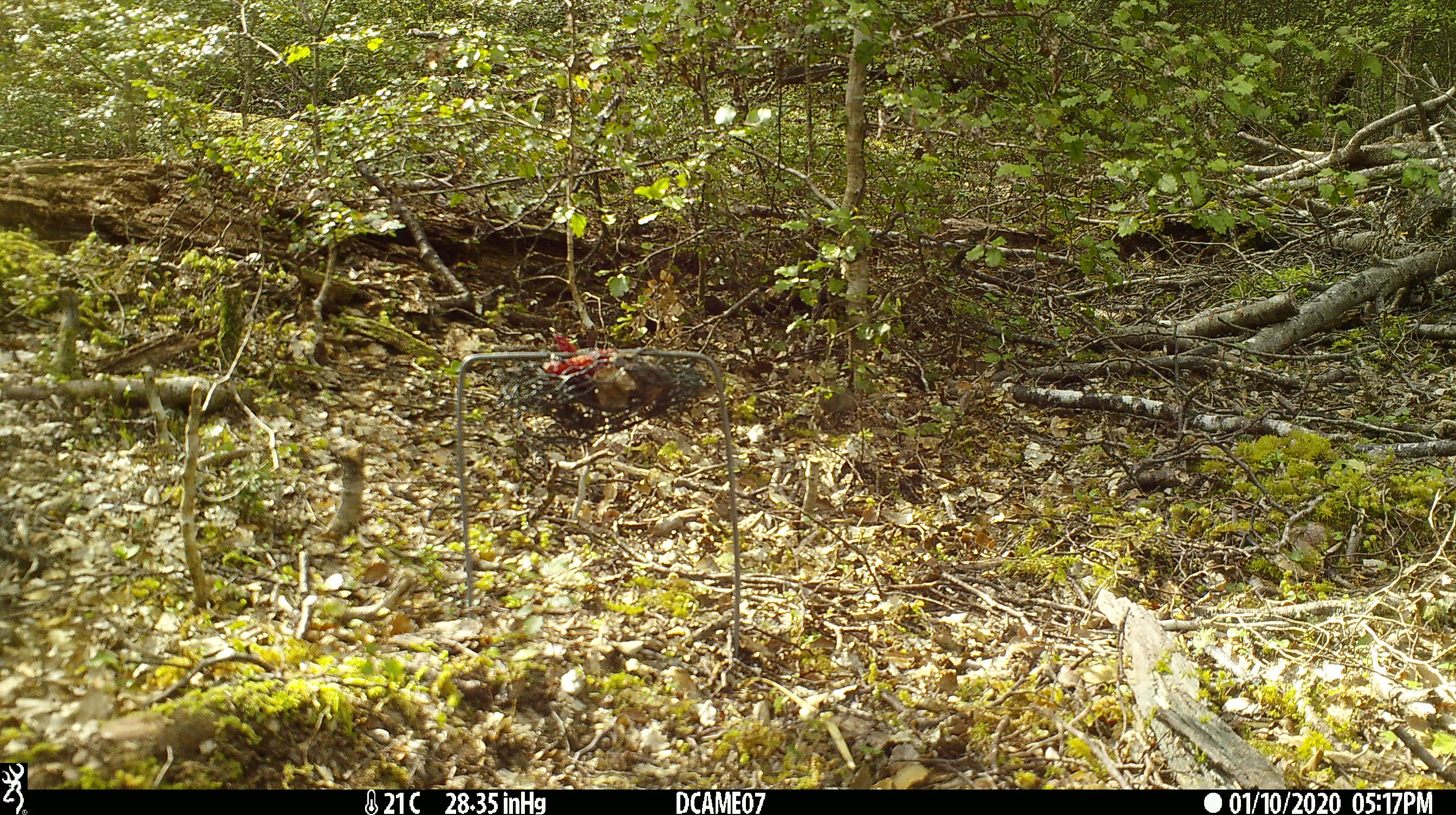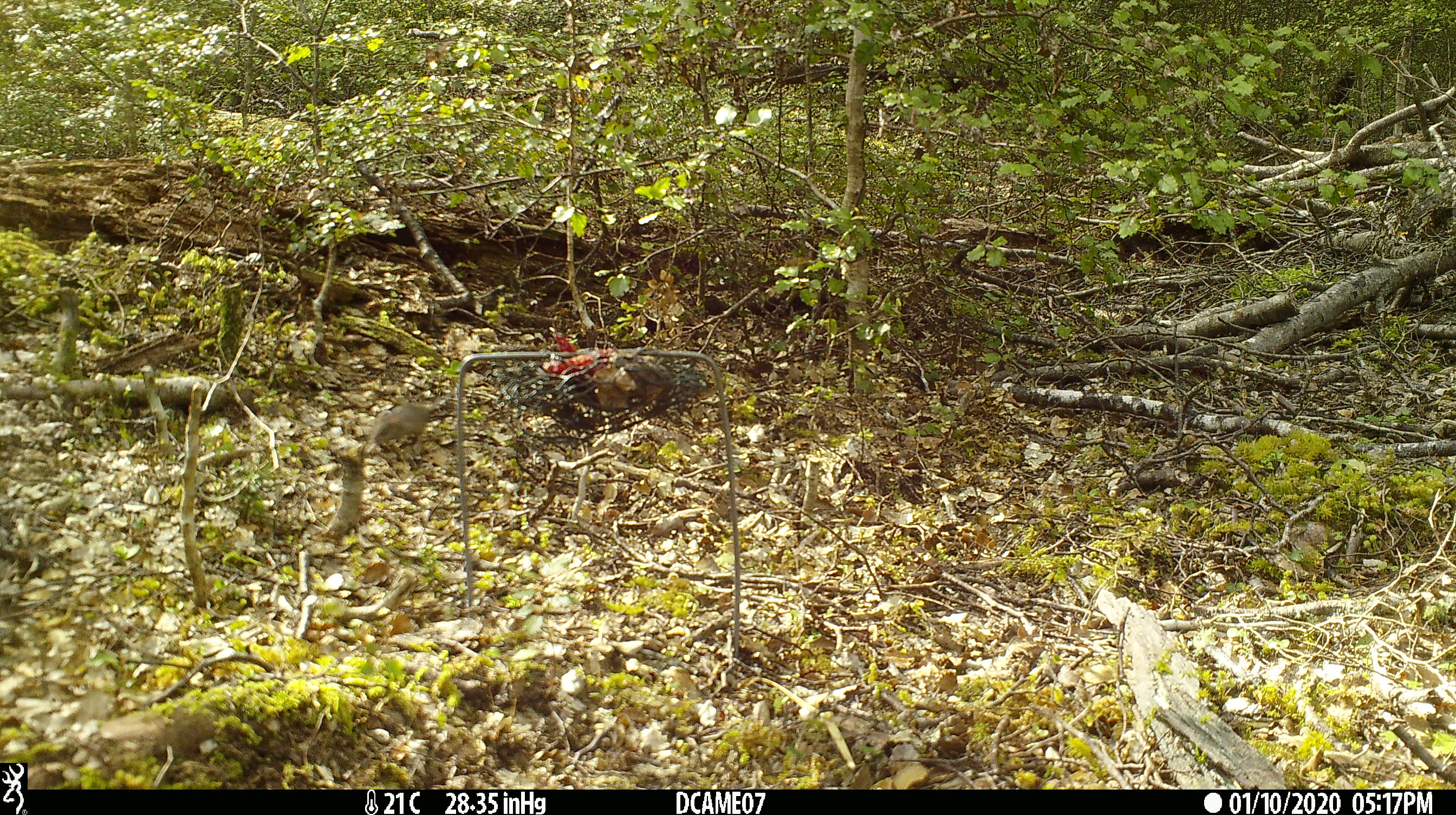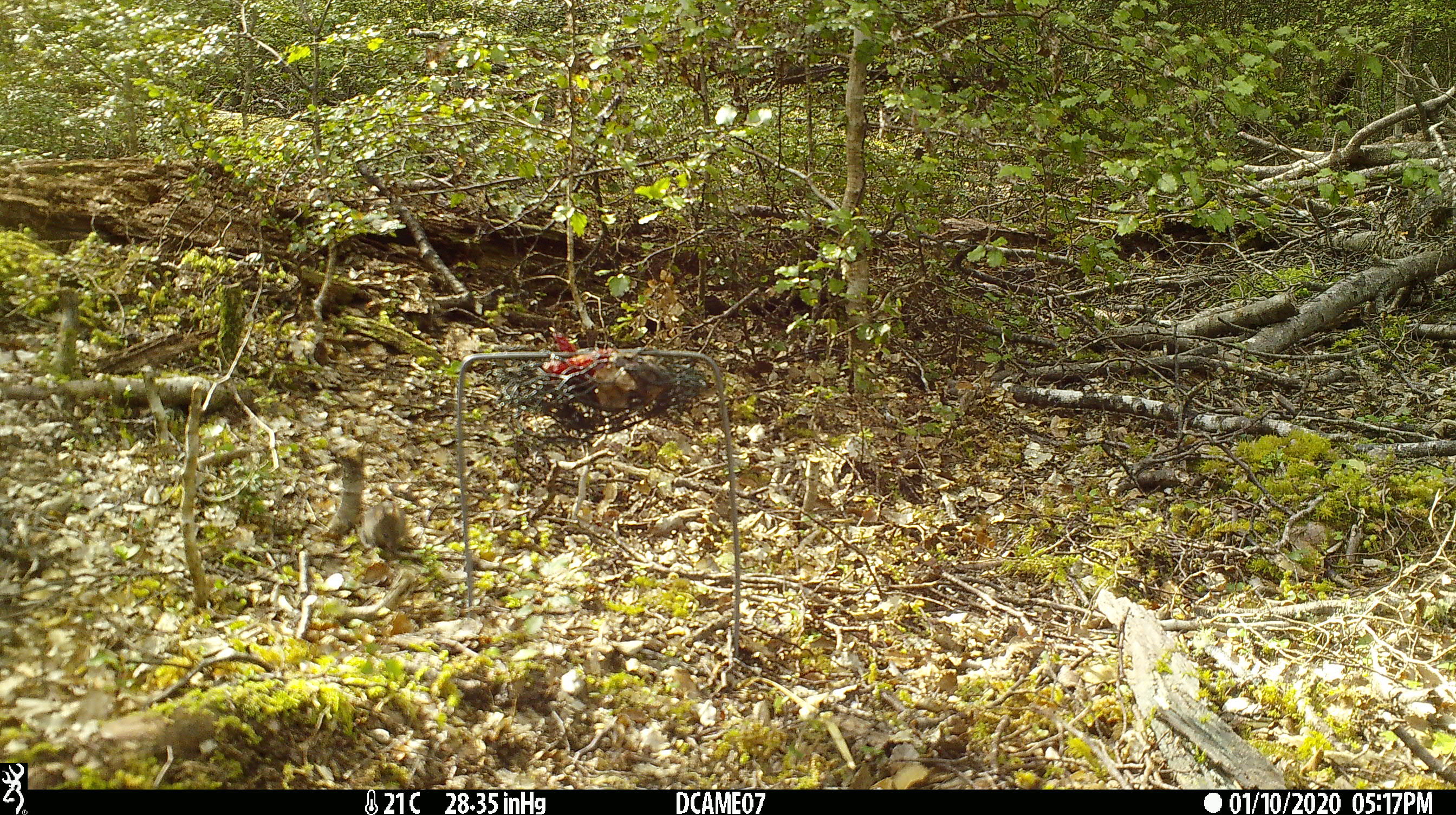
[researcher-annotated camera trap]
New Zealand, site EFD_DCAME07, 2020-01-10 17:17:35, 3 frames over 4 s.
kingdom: Animalia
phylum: Chordata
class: Mammalia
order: Rodentia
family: Muridae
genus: Mus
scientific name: Mus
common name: mouse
Mouse (Mus).